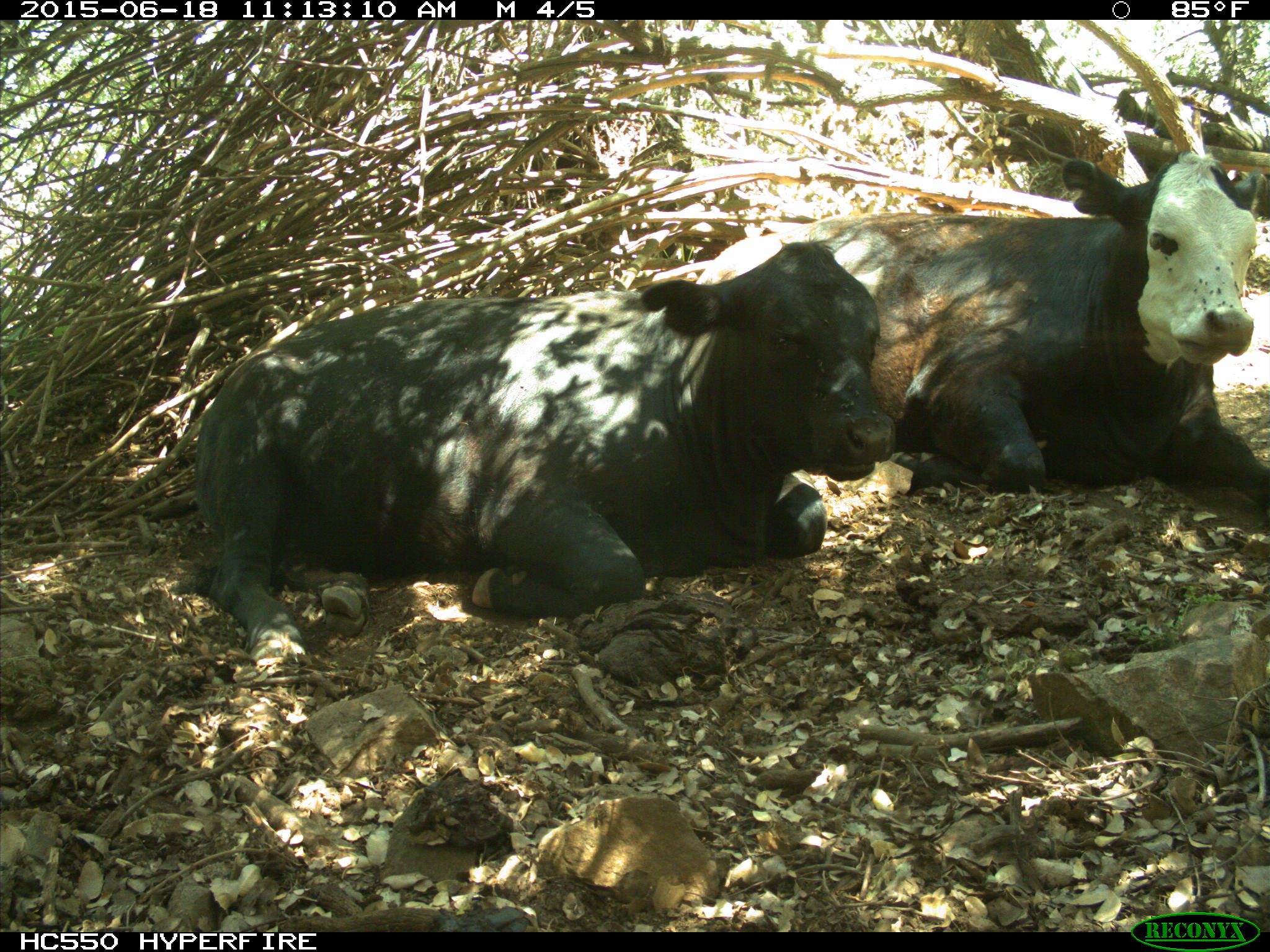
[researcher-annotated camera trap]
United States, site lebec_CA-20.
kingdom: Animalia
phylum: Chordata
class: Mammalia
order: Artiodactyla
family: Bovidae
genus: Bos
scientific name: Bos taurus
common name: domestic cow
Bos taurus (domestic cow).